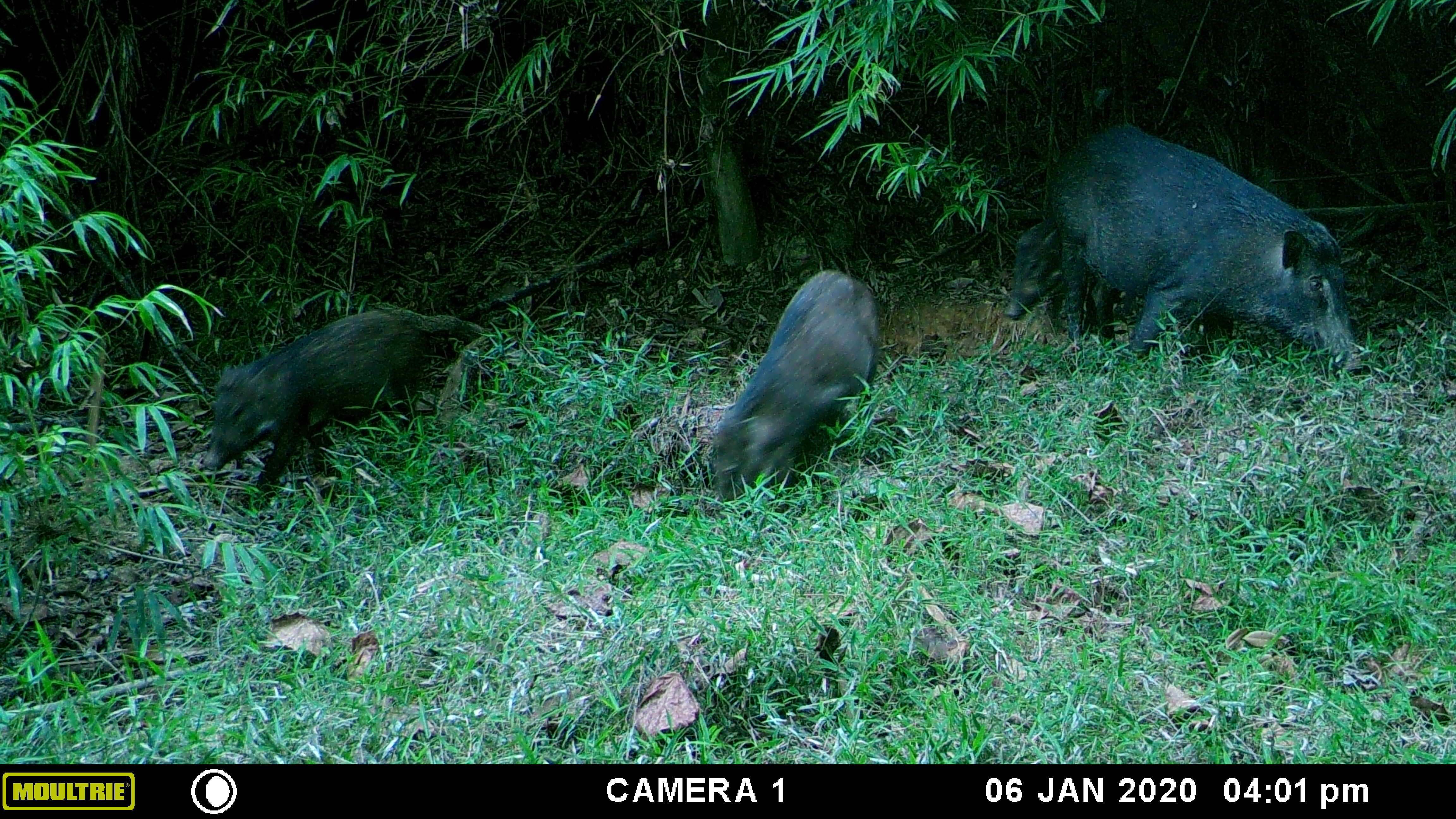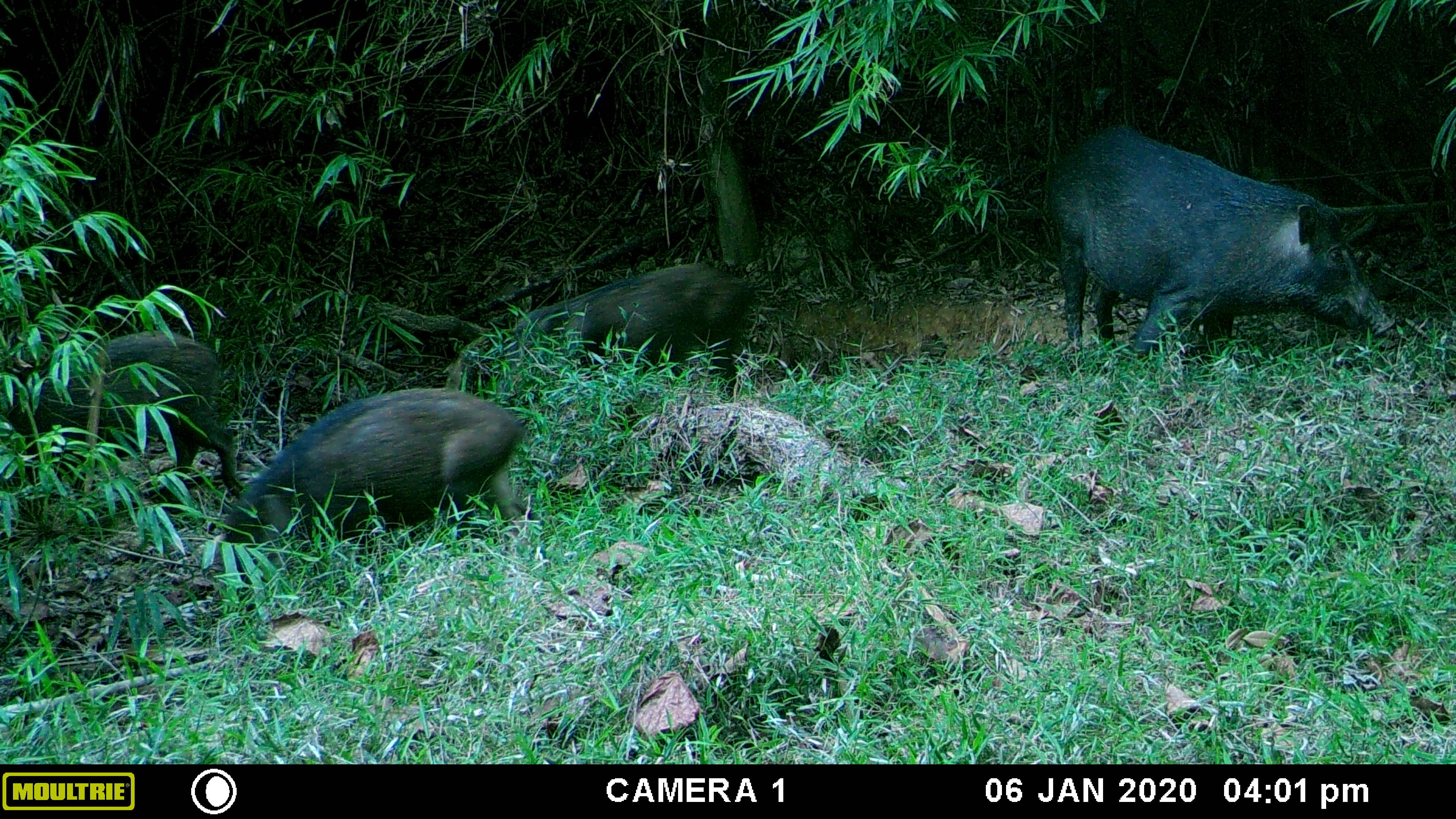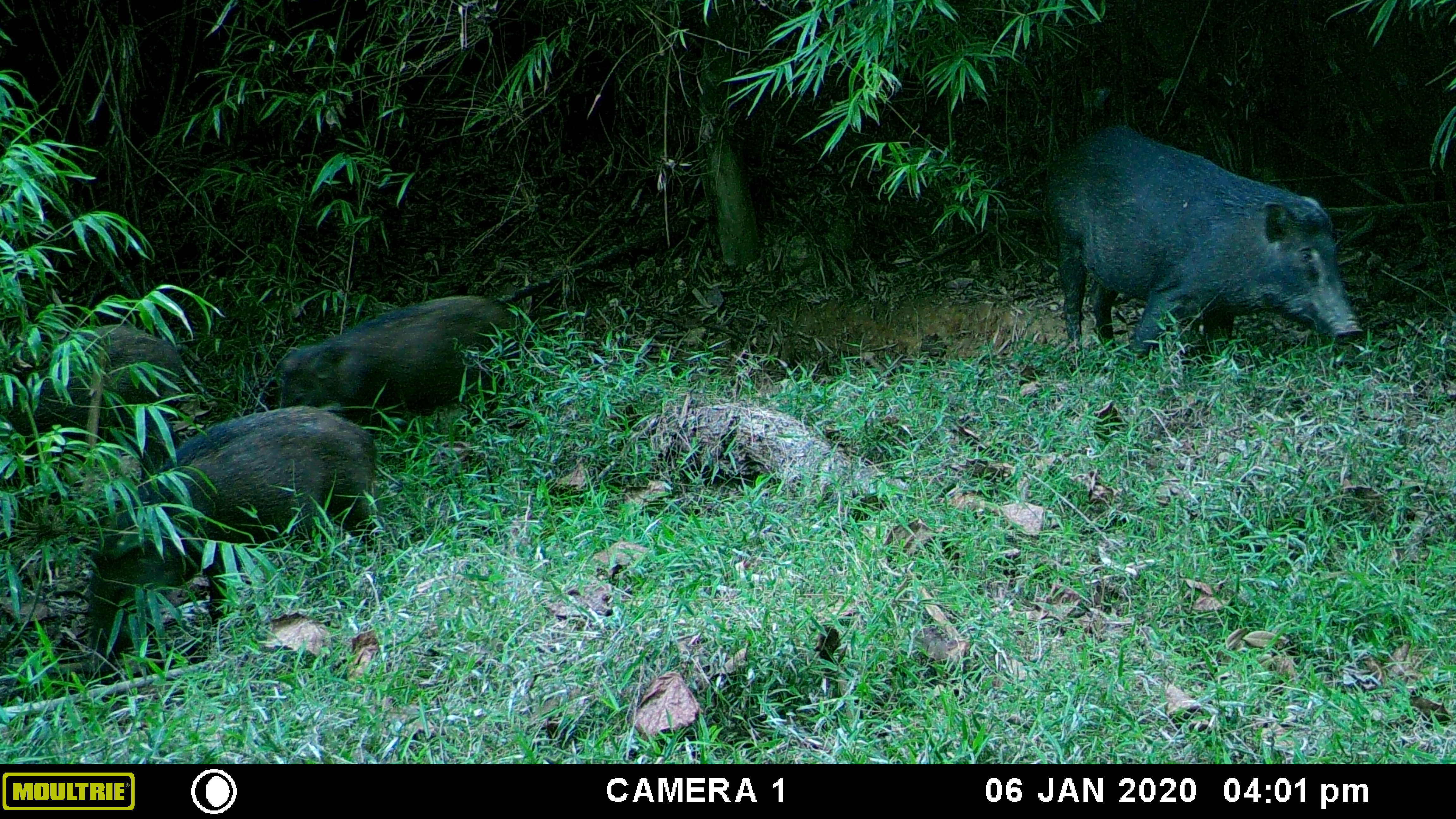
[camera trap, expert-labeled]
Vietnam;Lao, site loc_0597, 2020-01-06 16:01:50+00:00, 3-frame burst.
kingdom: Animalia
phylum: Chordata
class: Mammalia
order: Artiodactyla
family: Suidae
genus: Sus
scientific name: Sus scrofa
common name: eurasian wild pig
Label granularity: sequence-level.